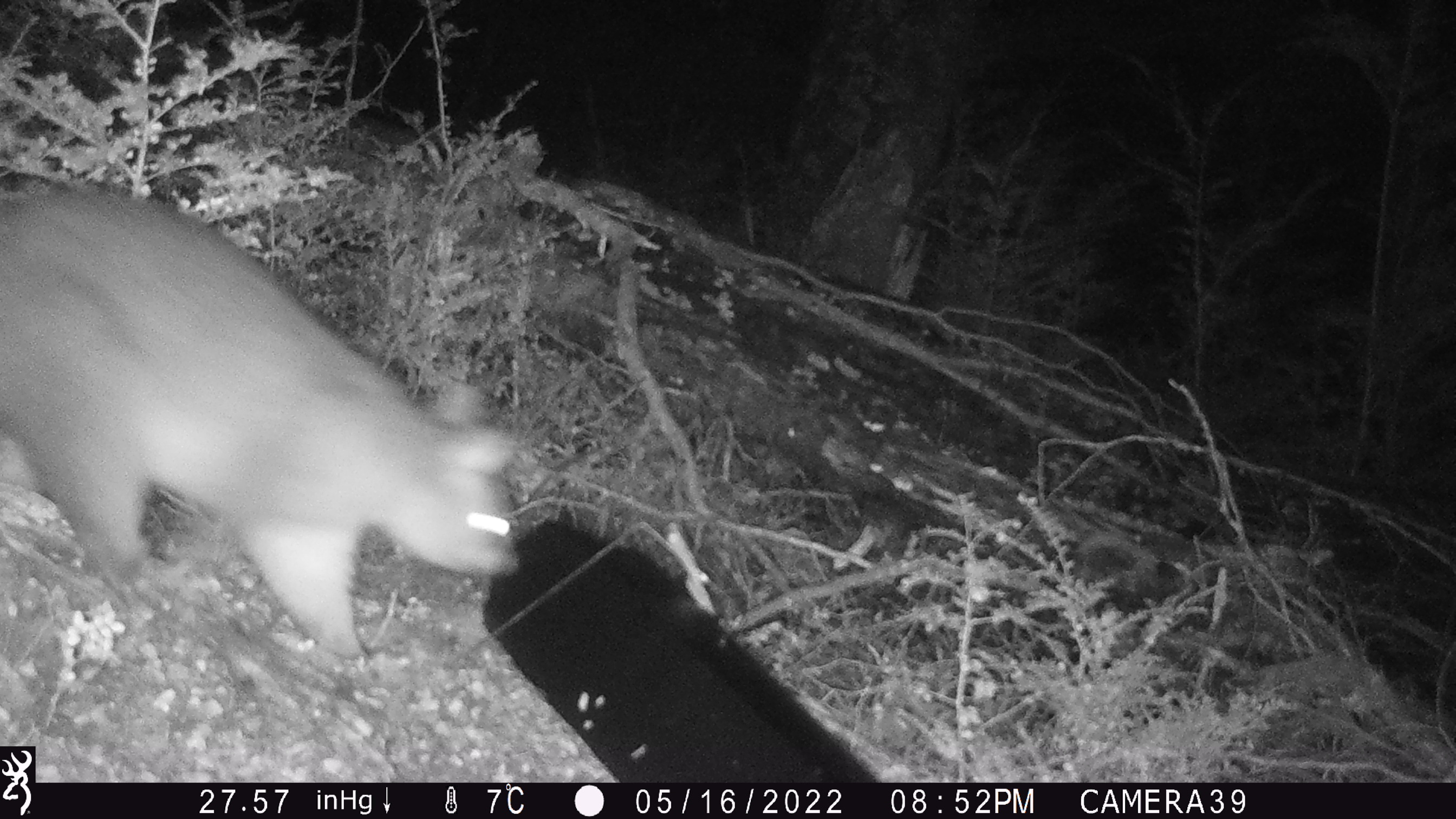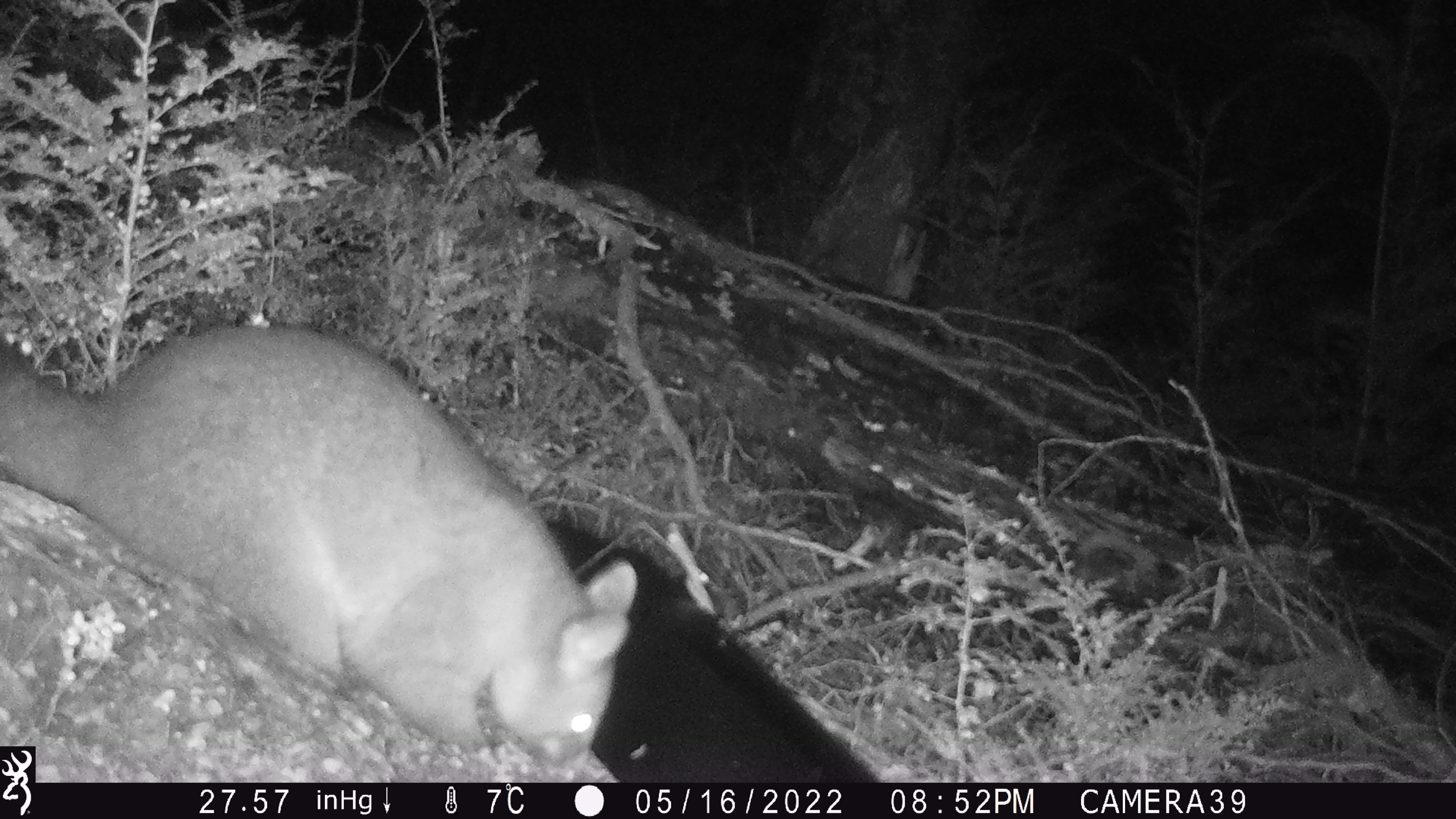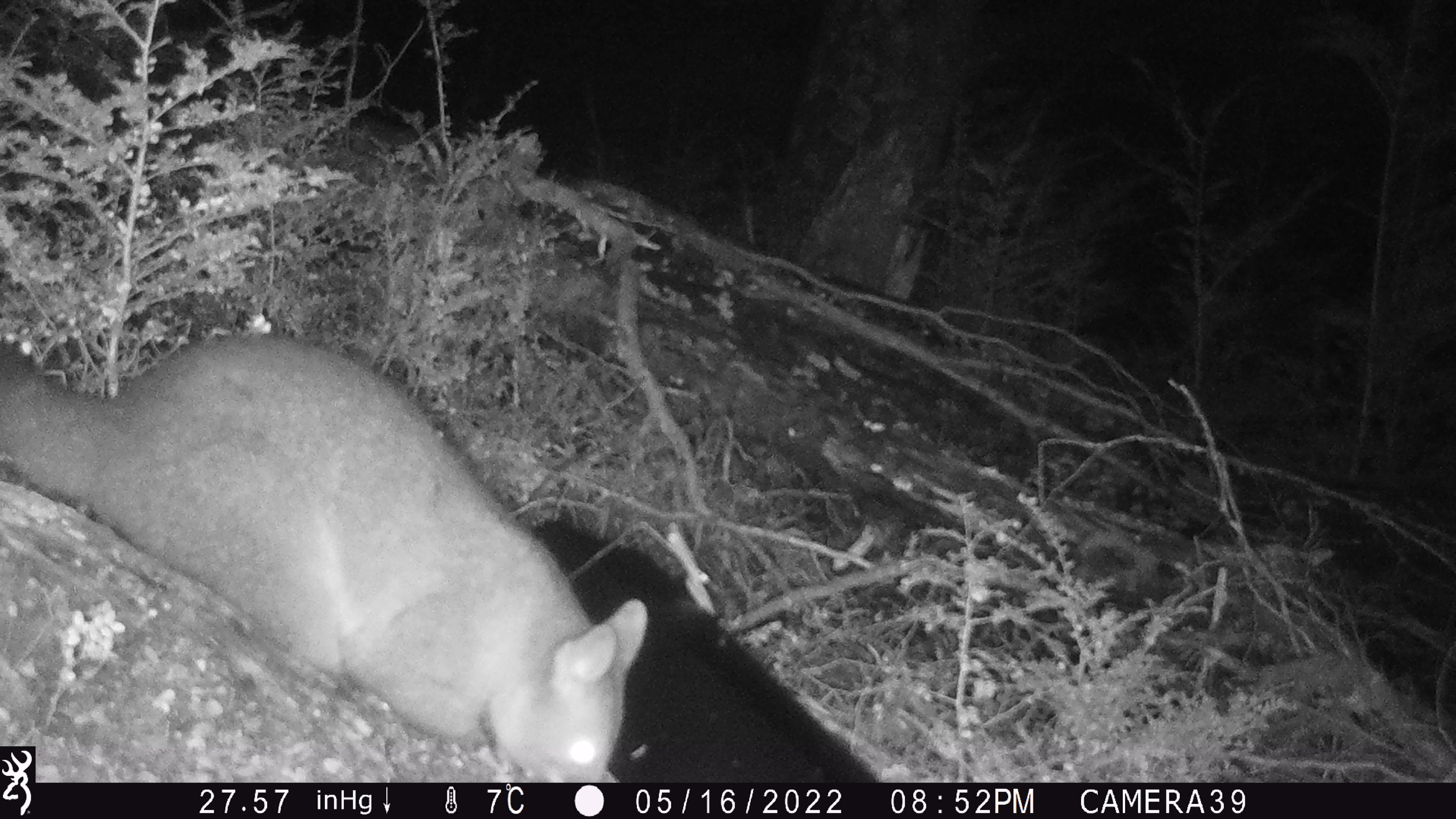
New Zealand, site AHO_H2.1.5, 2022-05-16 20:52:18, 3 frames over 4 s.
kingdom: Animalia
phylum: Chordata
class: Mammalia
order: Diprotodontia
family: Phalangeridae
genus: Trichosurus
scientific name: Trichosurus vulpecula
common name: common brushtail possum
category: possum